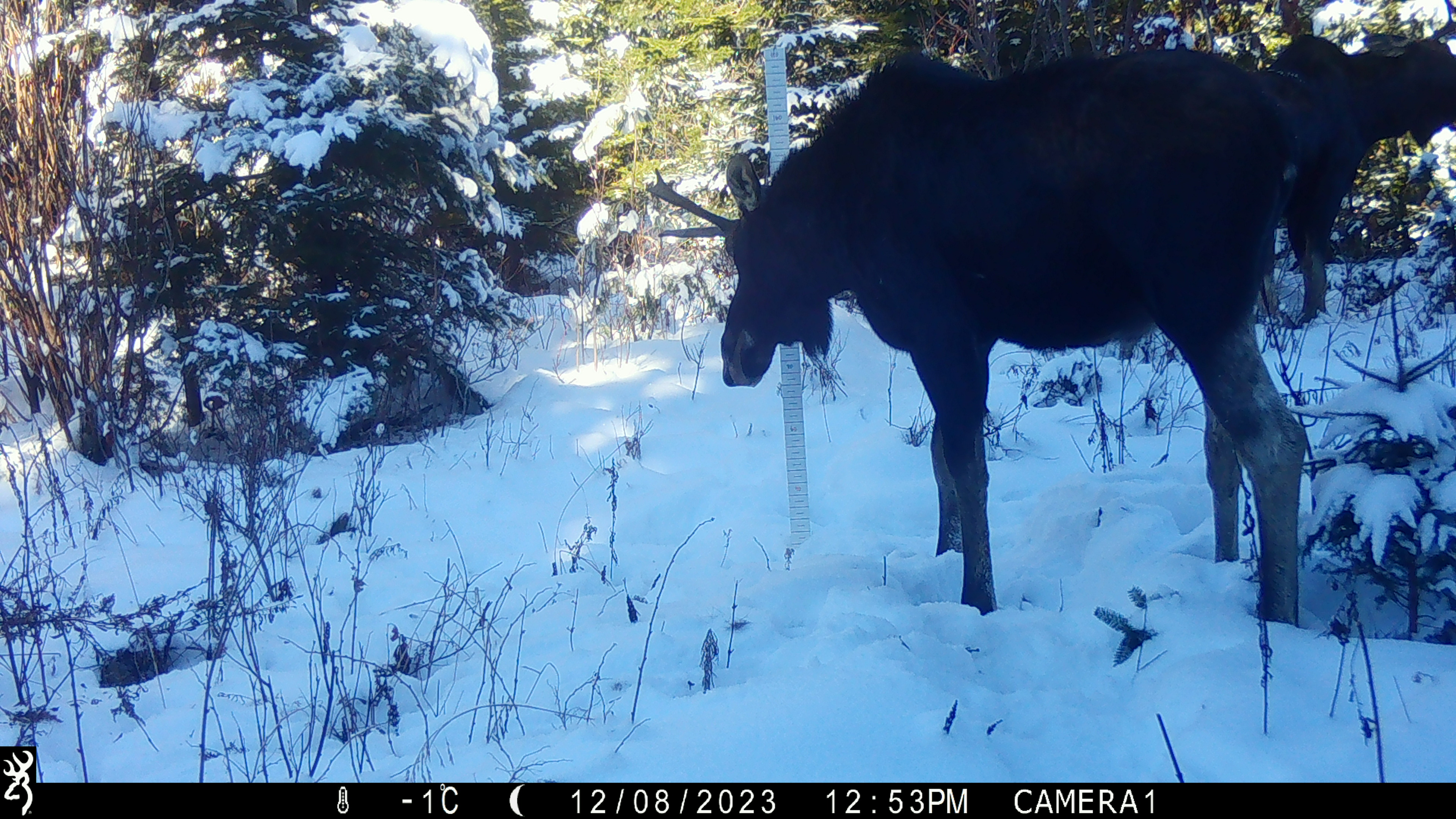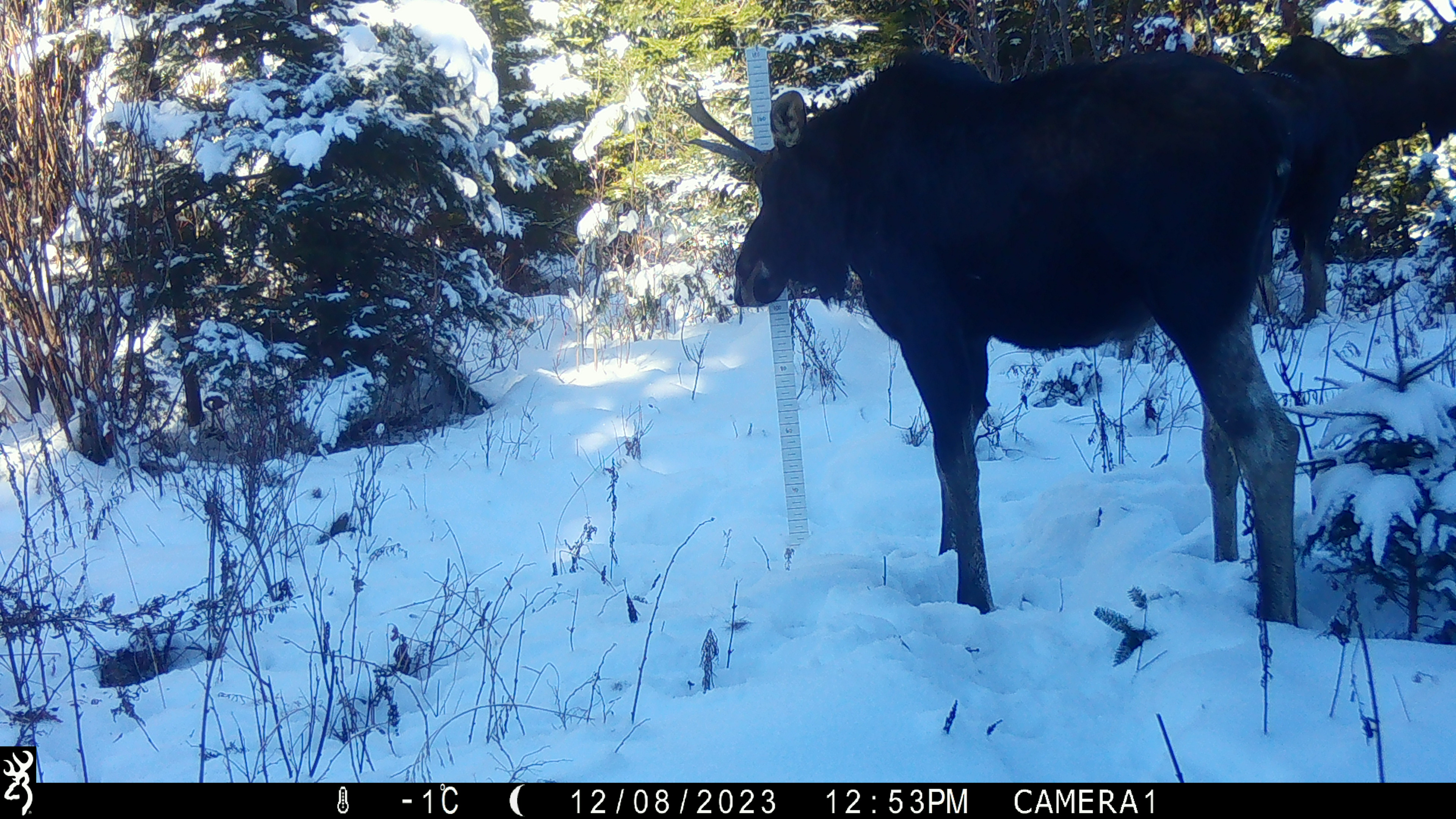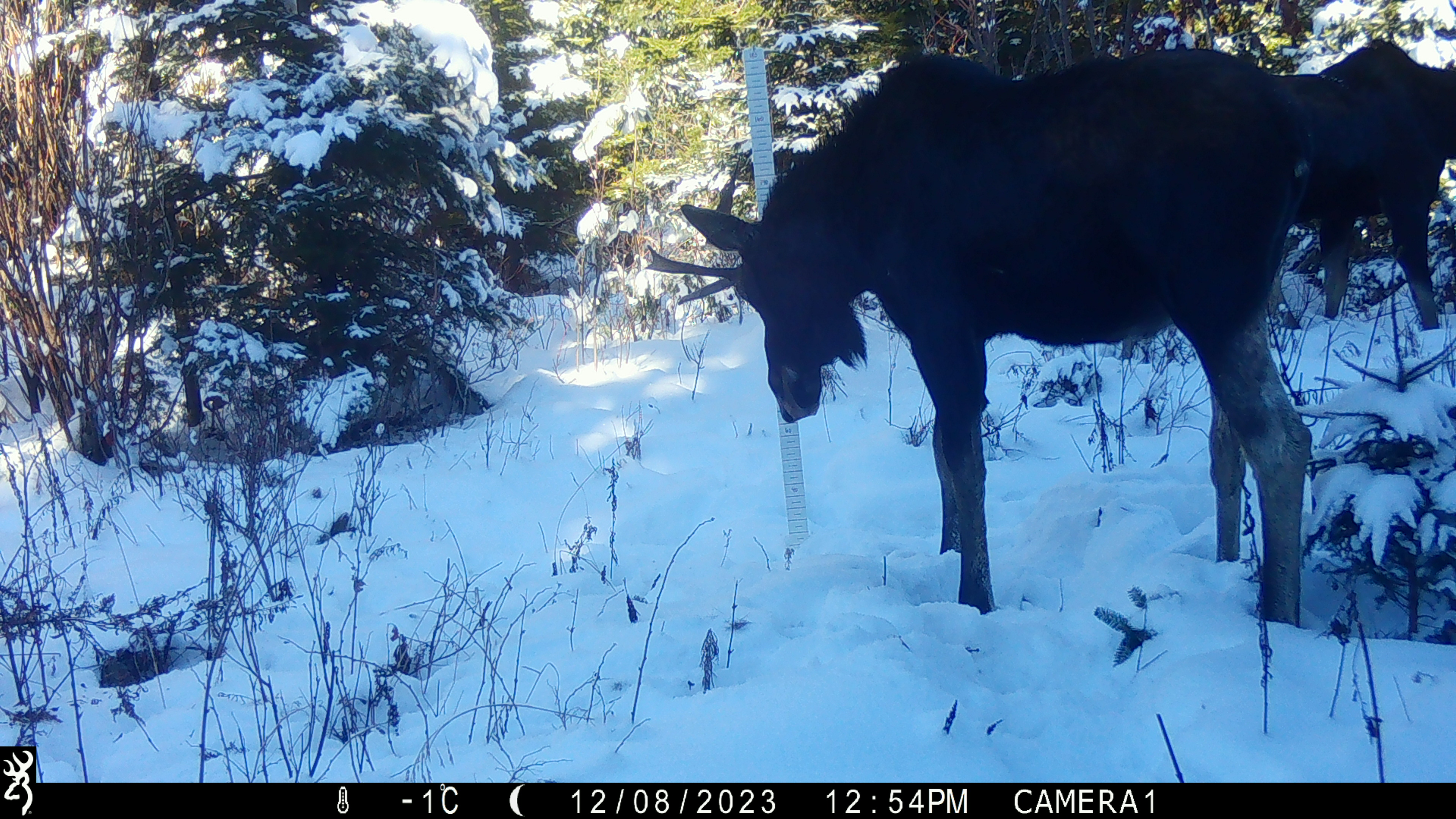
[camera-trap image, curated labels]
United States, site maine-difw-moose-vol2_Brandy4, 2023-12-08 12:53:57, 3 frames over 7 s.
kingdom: Animalia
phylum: Chordata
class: Mammalia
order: Artiodactyla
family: Cervidae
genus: Alces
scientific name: Alces alces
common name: moose